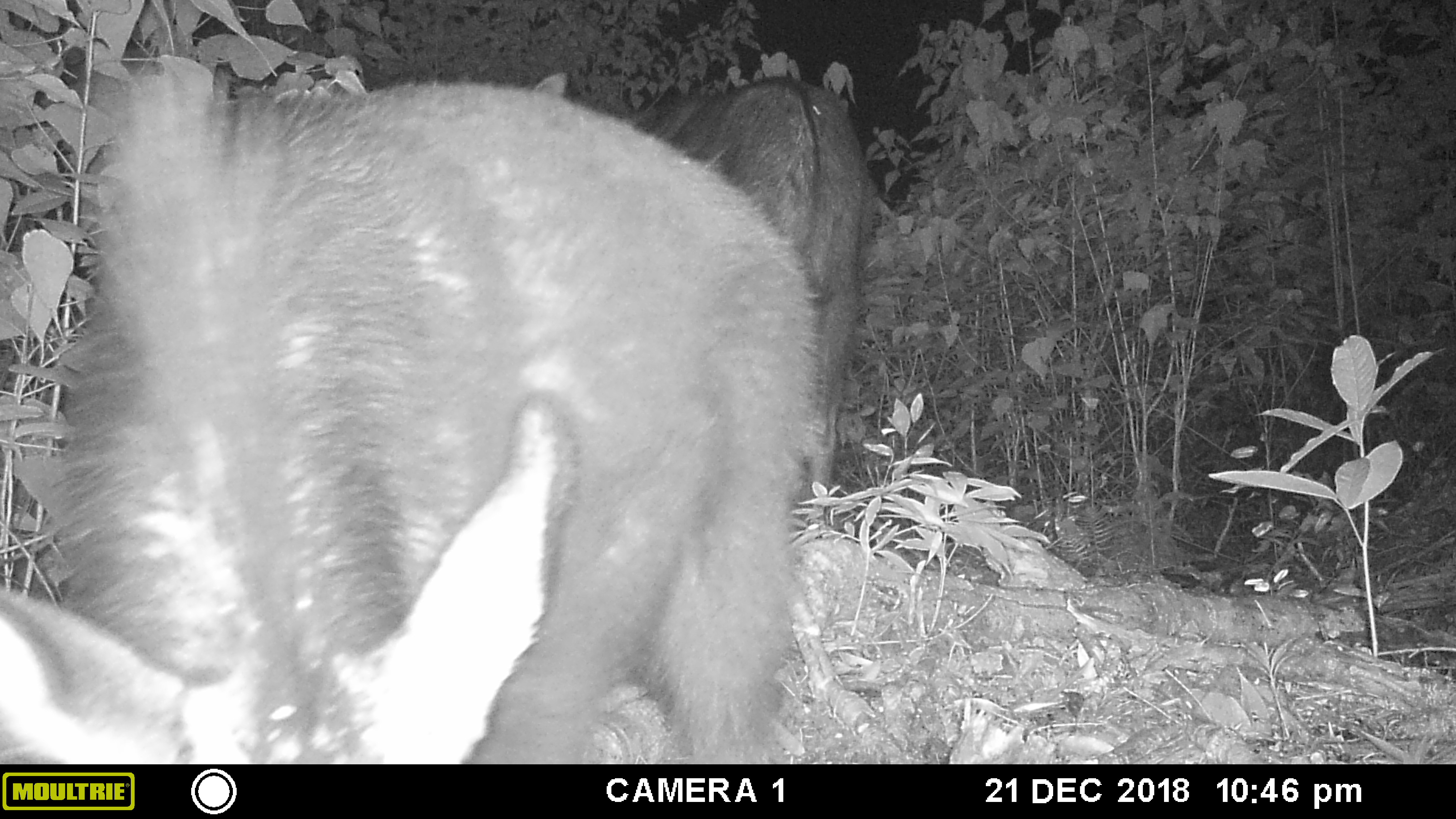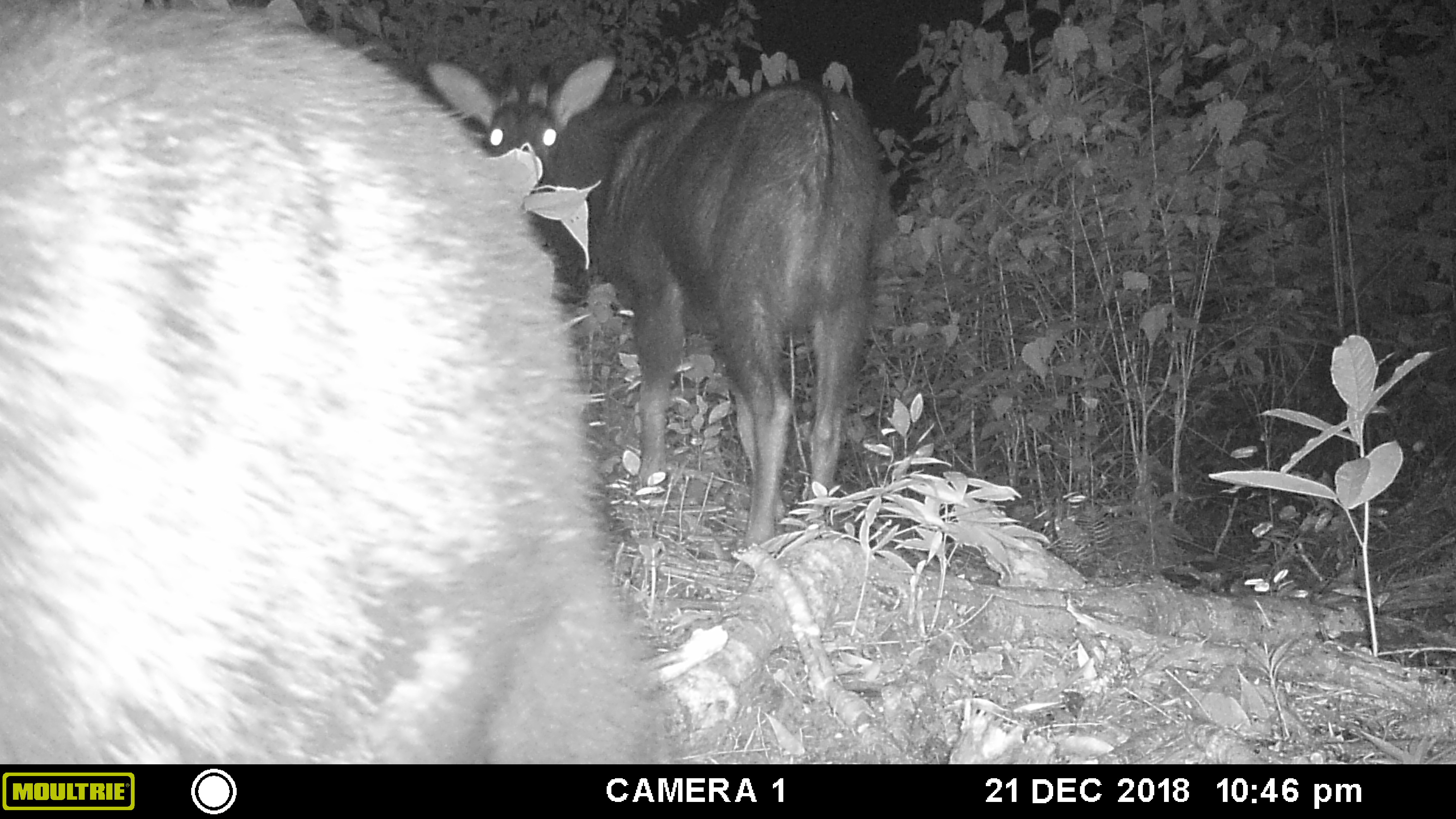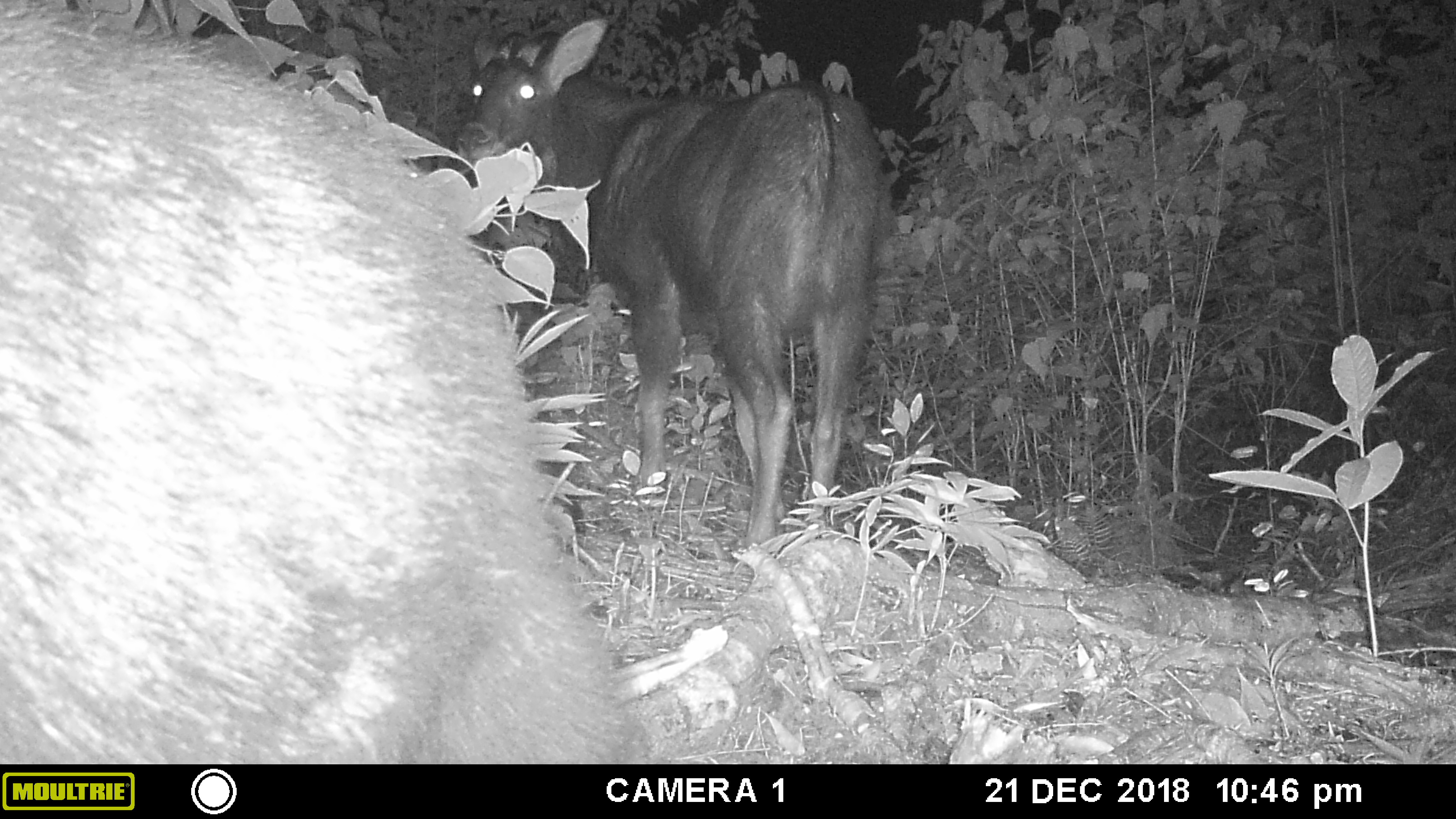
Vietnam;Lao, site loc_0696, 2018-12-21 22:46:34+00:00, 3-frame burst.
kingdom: Animalia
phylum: Chordata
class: Mammalia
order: Artiodactyla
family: Bovidae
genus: Capricornis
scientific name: Capricornis sumatraensis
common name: chinese serow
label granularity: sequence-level